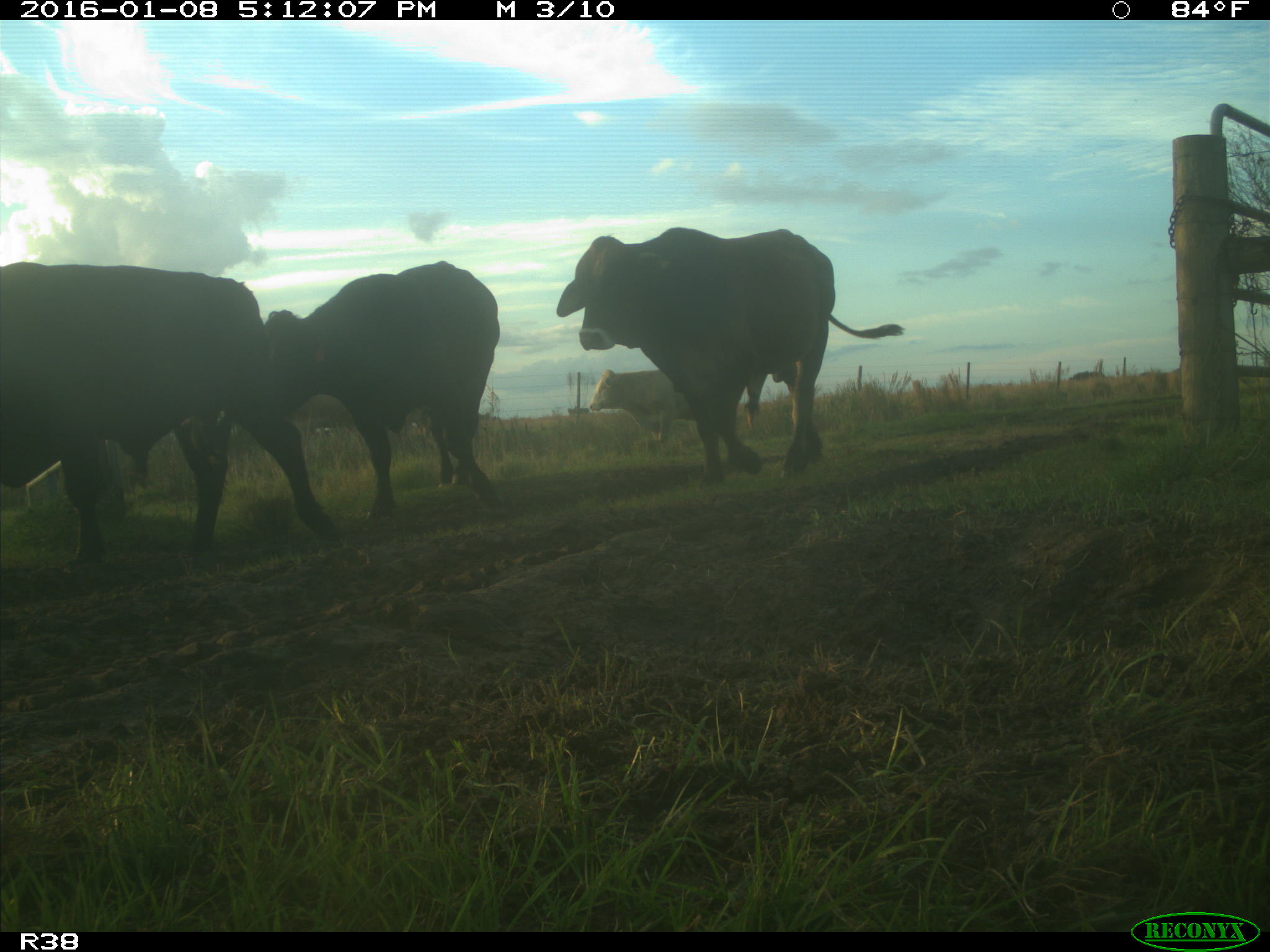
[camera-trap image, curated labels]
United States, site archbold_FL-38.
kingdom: Animalia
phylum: Chordata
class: Mammalia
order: Artiodactyla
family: Bovidae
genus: Bos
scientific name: Bos taurus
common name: domestic cow